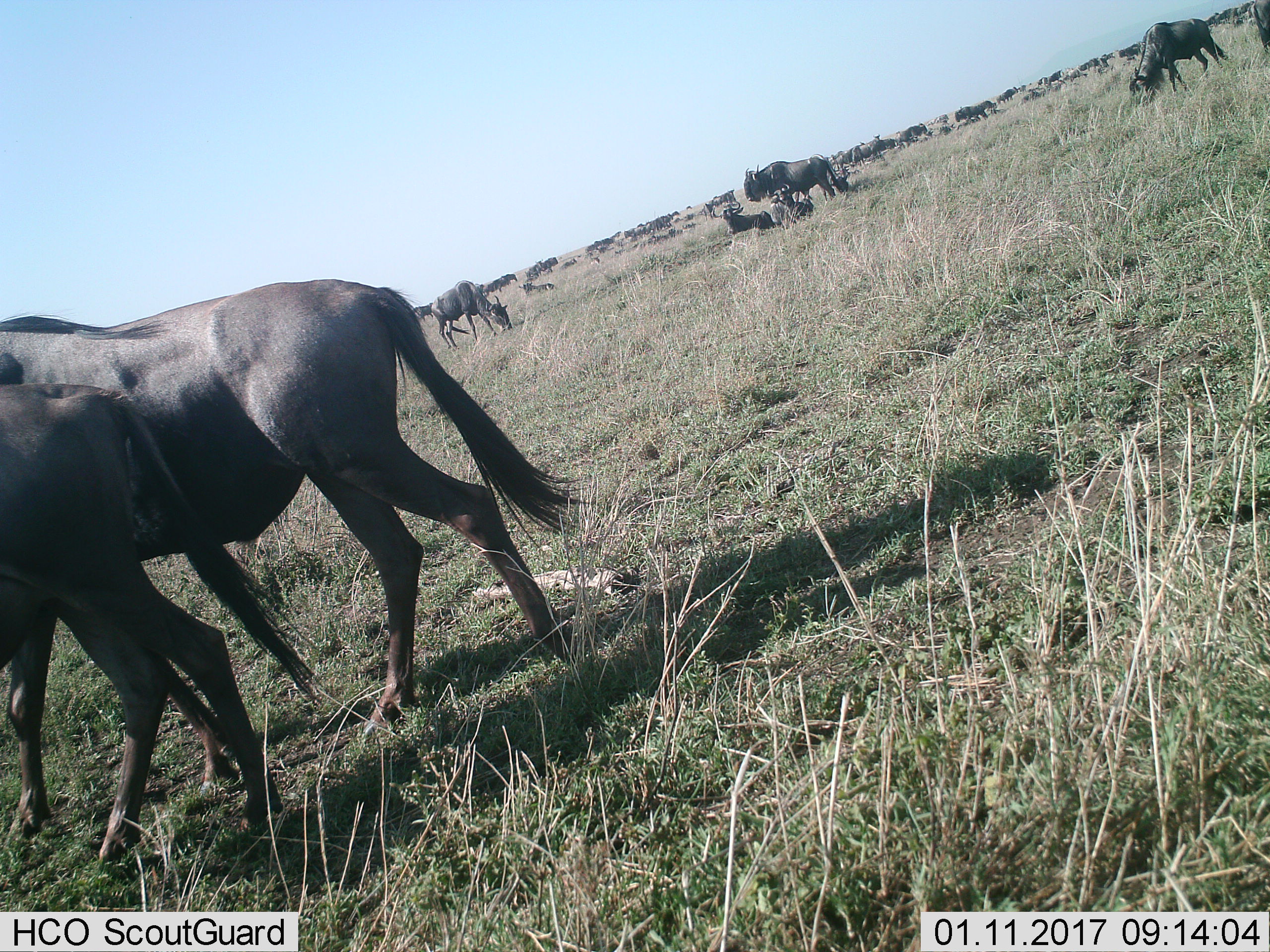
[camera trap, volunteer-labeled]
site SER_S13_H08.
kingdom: Animalia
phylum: Chordata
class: Mammalia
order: Artiodactyla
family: Bovidae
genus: Connochaetes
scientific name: Connochaetes taurinus taurinus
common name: blue wildebeest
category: wildebeestblue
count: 11-50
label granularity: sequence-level